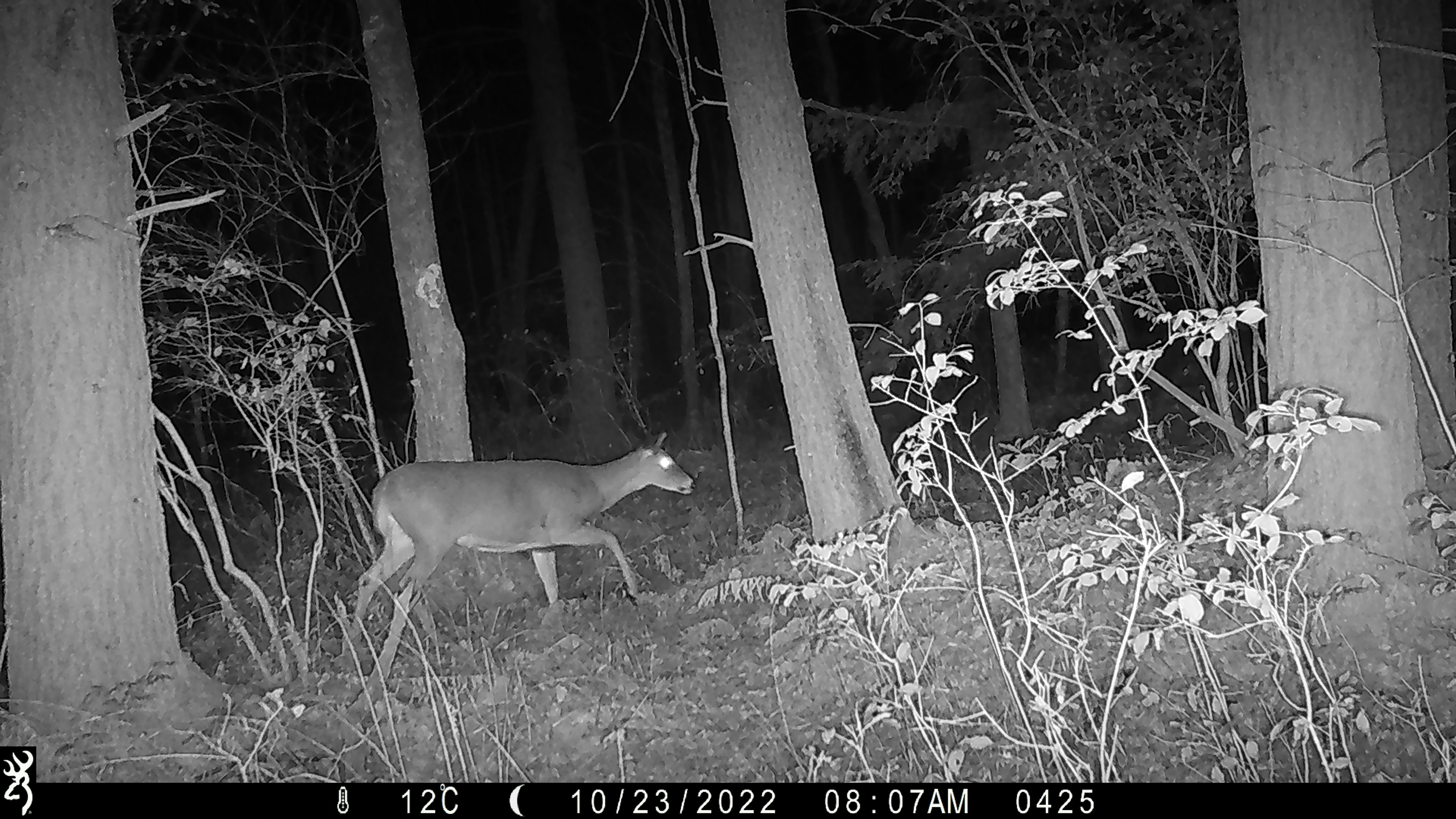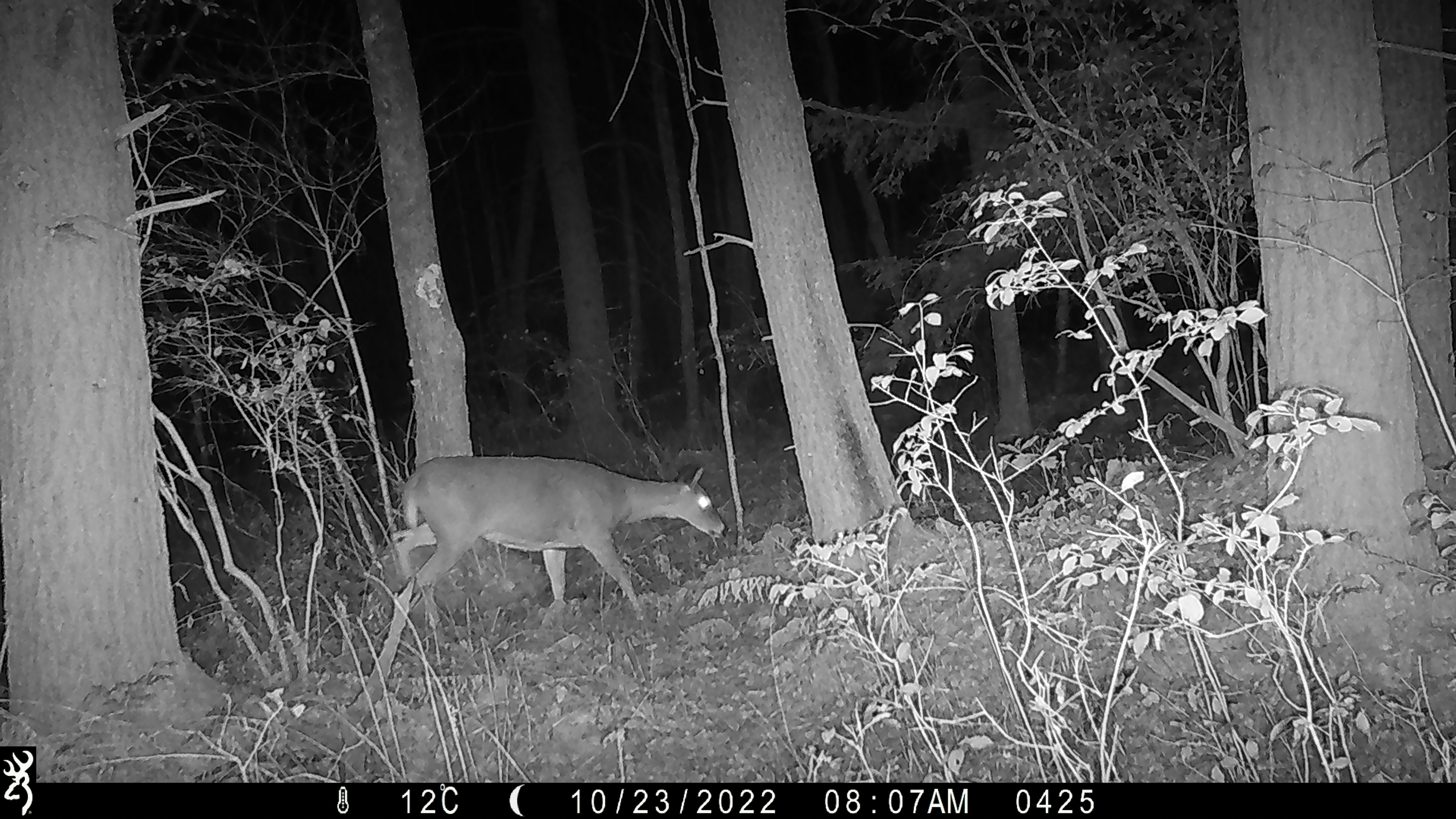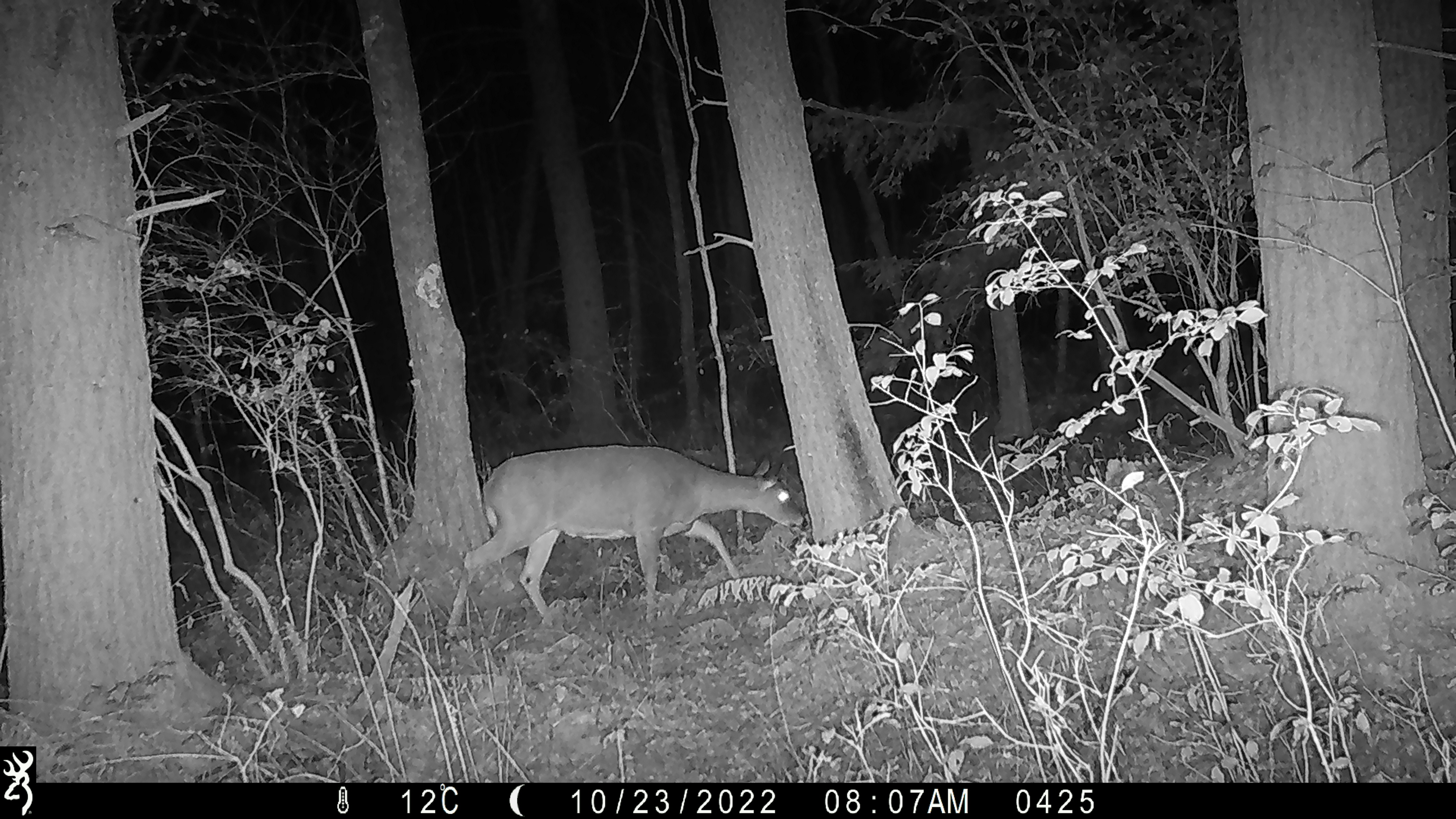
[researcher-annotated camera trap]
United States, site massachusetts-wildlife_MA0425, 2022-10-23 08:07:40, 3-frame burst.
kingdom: Animalia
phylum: Chordata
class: Mammalia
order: Artiodactyla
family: Cervidae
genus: Odocoileus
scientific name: Odocoileus virginianus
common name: white-tailed deer